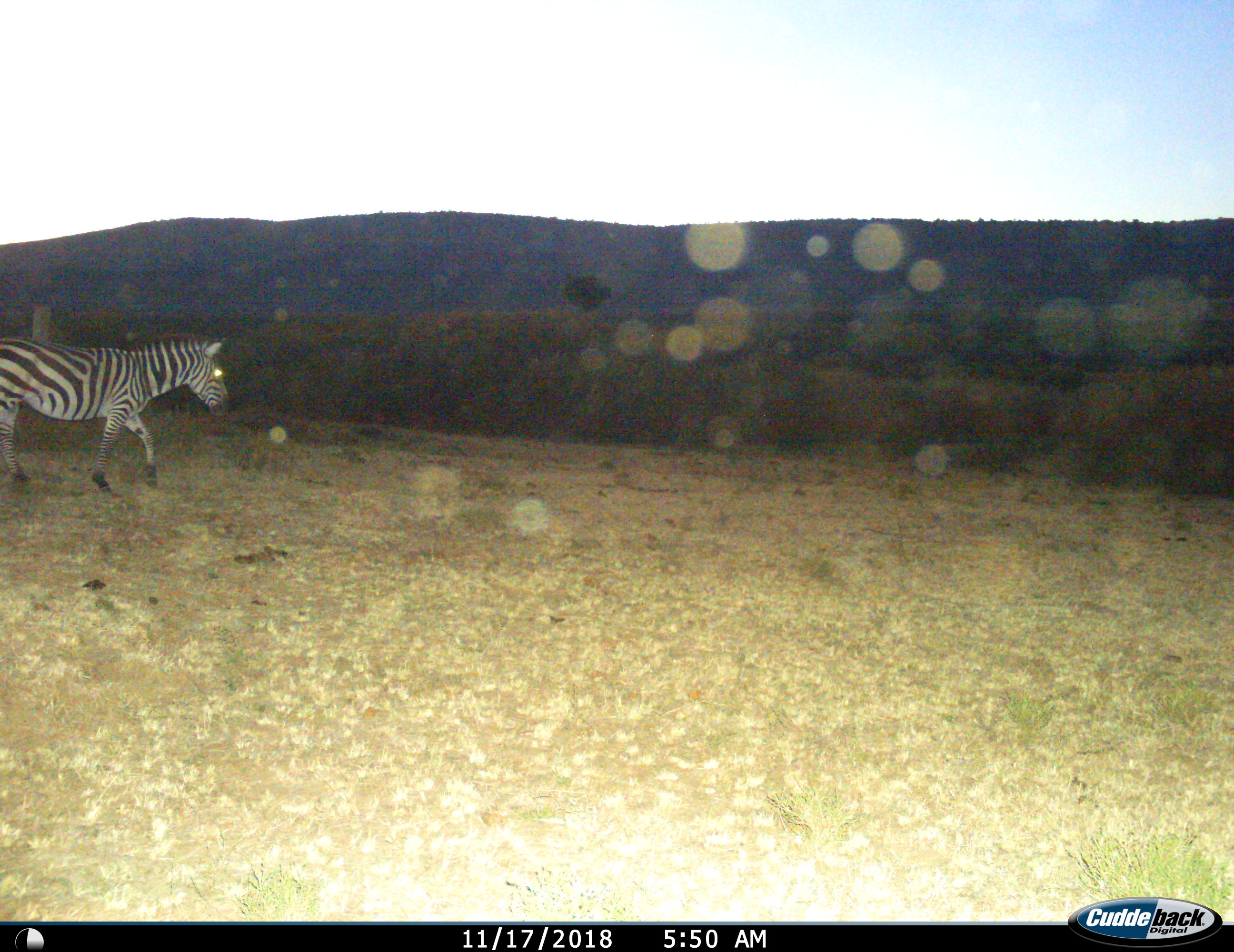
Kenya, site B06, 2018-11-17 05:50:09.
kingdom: Animalia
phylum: Chordata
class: Mammalia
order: Perissodactyla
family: Equidae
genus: Equus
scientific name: Equus quagga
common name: plains zebra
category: zebra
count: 1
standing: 10%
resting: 0%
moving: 90%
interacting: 0%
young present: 0%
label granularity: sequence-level